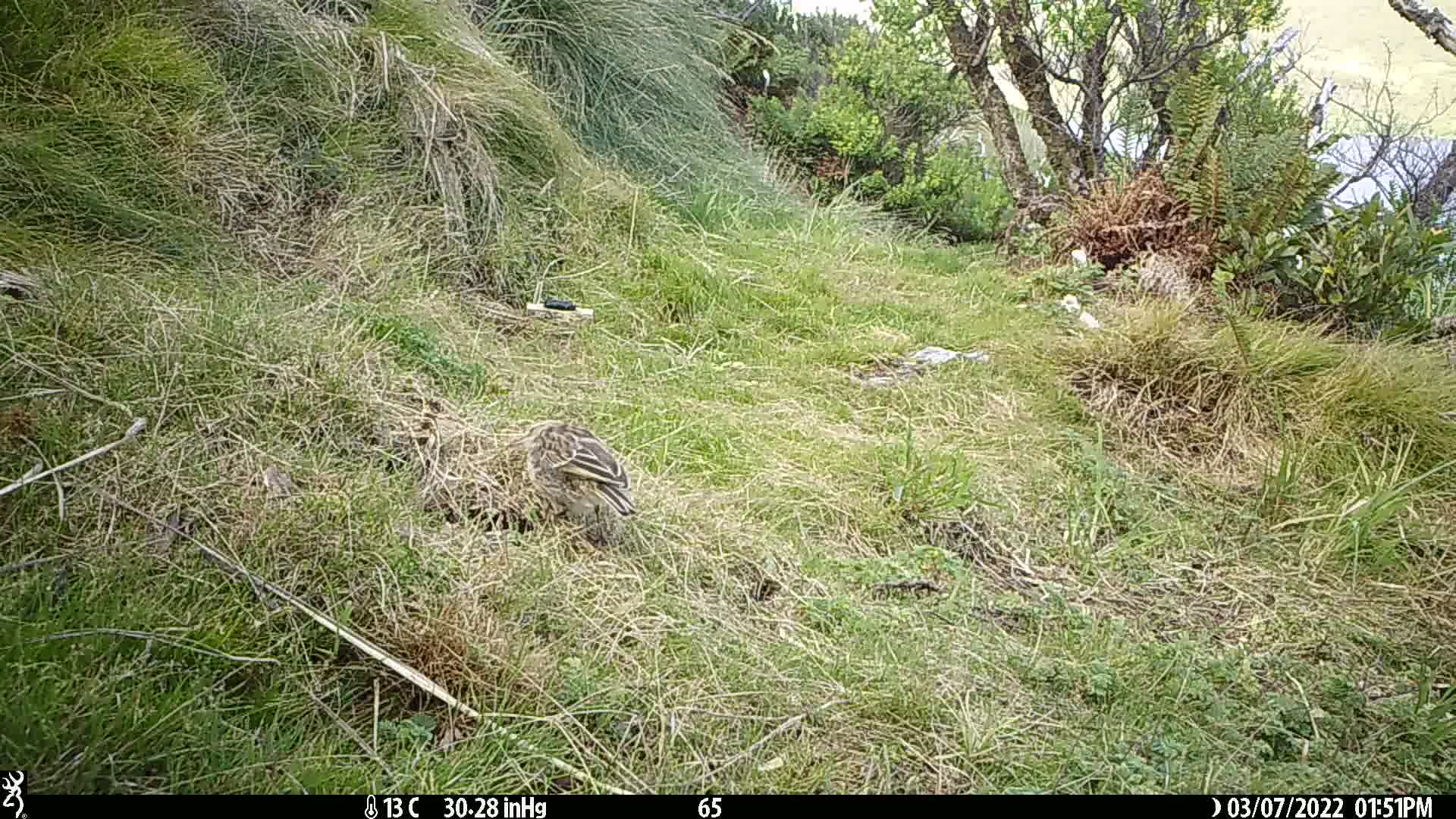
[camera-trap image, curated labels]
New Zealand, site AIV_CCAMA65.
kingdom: Animalia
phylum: Chordata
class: Aves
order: Passeriformes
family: Motacillidae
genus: Anthus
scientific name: Anthus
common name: pipit